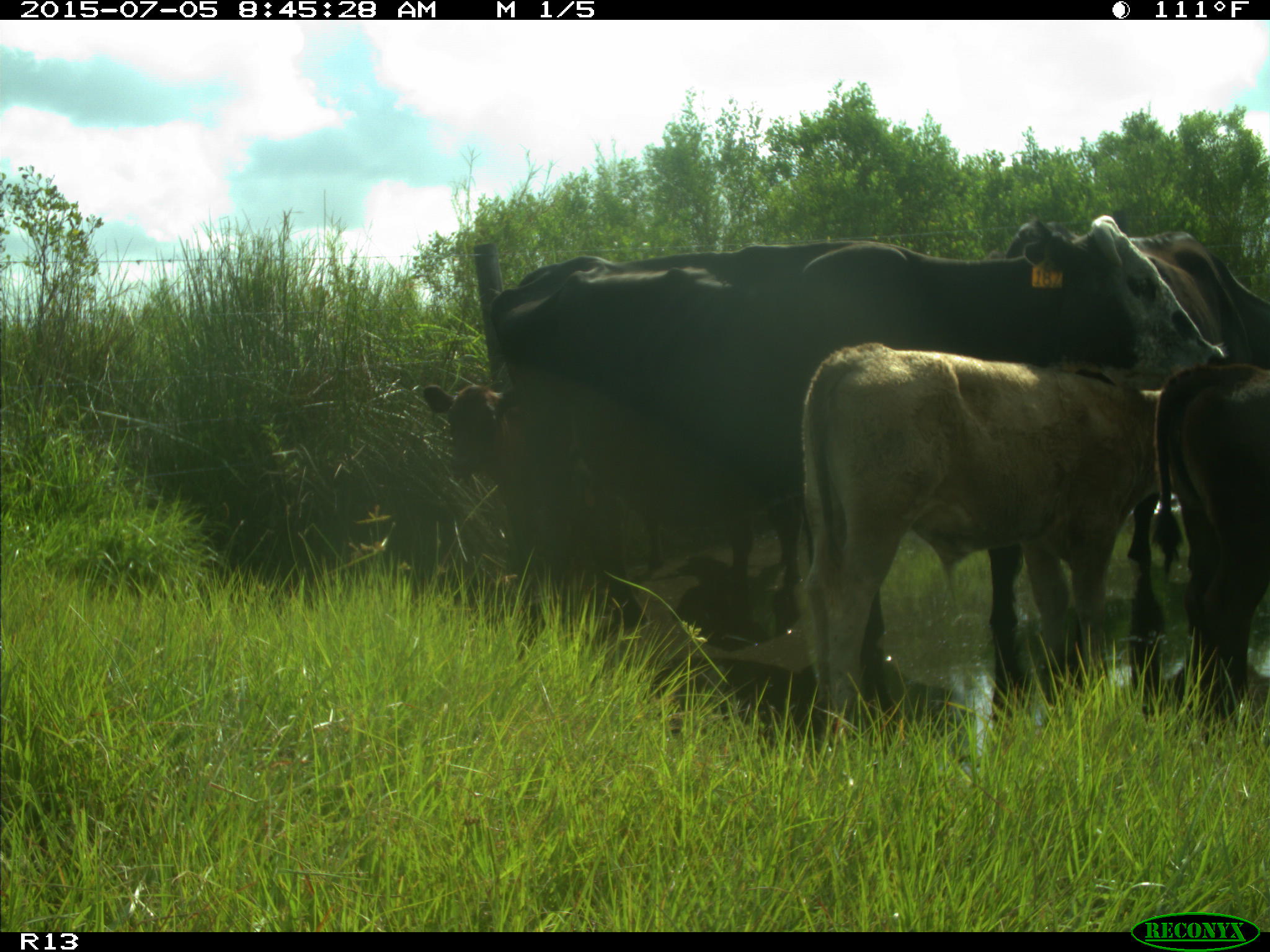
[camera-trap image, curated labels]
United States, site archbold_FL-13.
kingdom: Animalia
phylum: Chordata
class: Mammalia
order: Artiodactyla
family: Bovidae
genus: Bos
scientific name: Bos taurus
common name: domestic cow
Bos taurus (domestic cow).